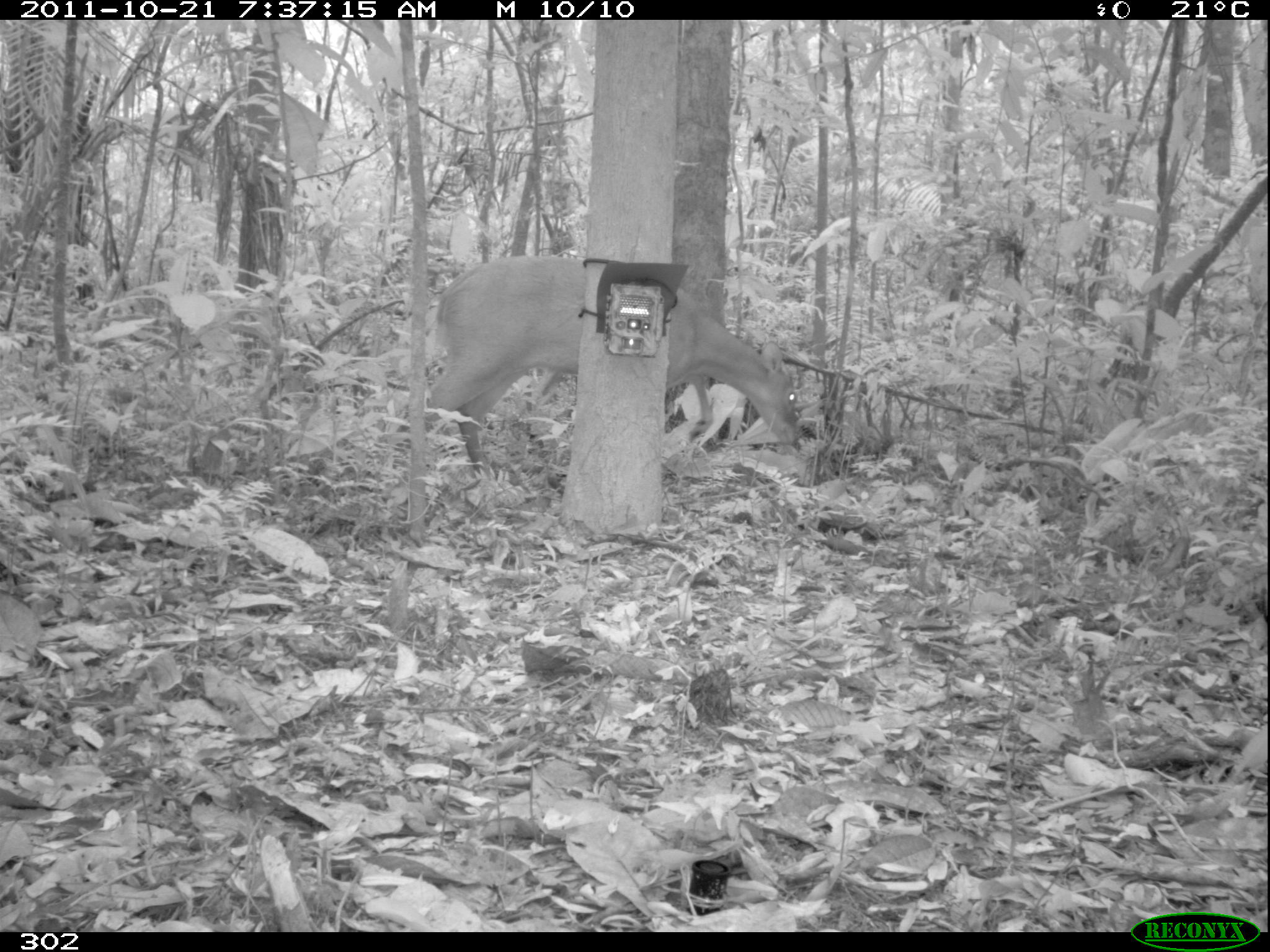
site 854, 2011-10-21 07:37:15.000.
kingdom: Animalia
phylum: Chordata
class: Mammalia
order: Artiodactyla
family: Cervidae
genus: Mazama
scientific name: Mazama americana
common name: red brocket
Mazama americana (red brocket).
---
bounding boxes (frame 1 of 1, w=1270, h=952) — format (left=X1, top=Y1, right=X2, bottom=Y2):
mazama americana: (left=394, top=254, right=796, bottom=481)